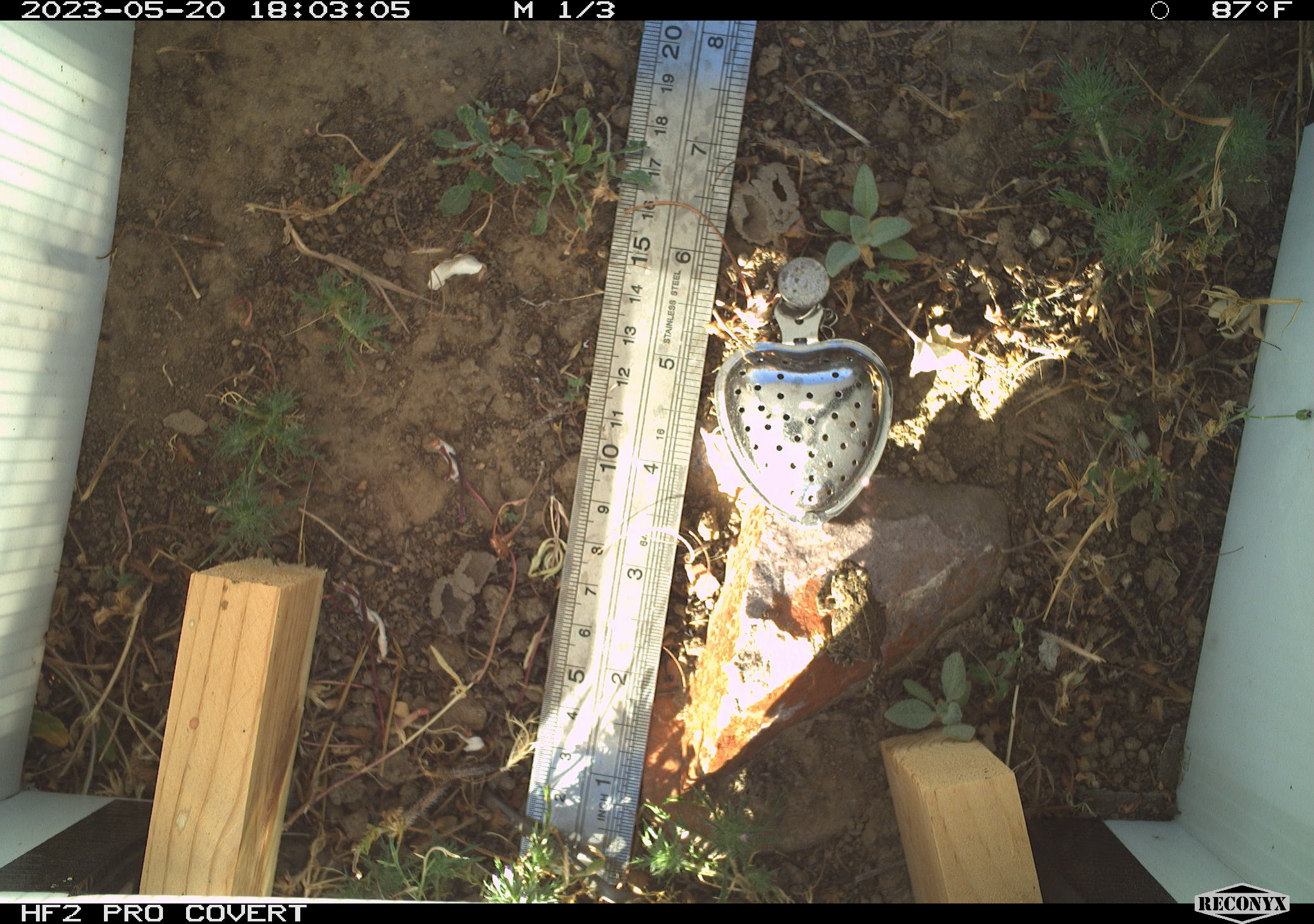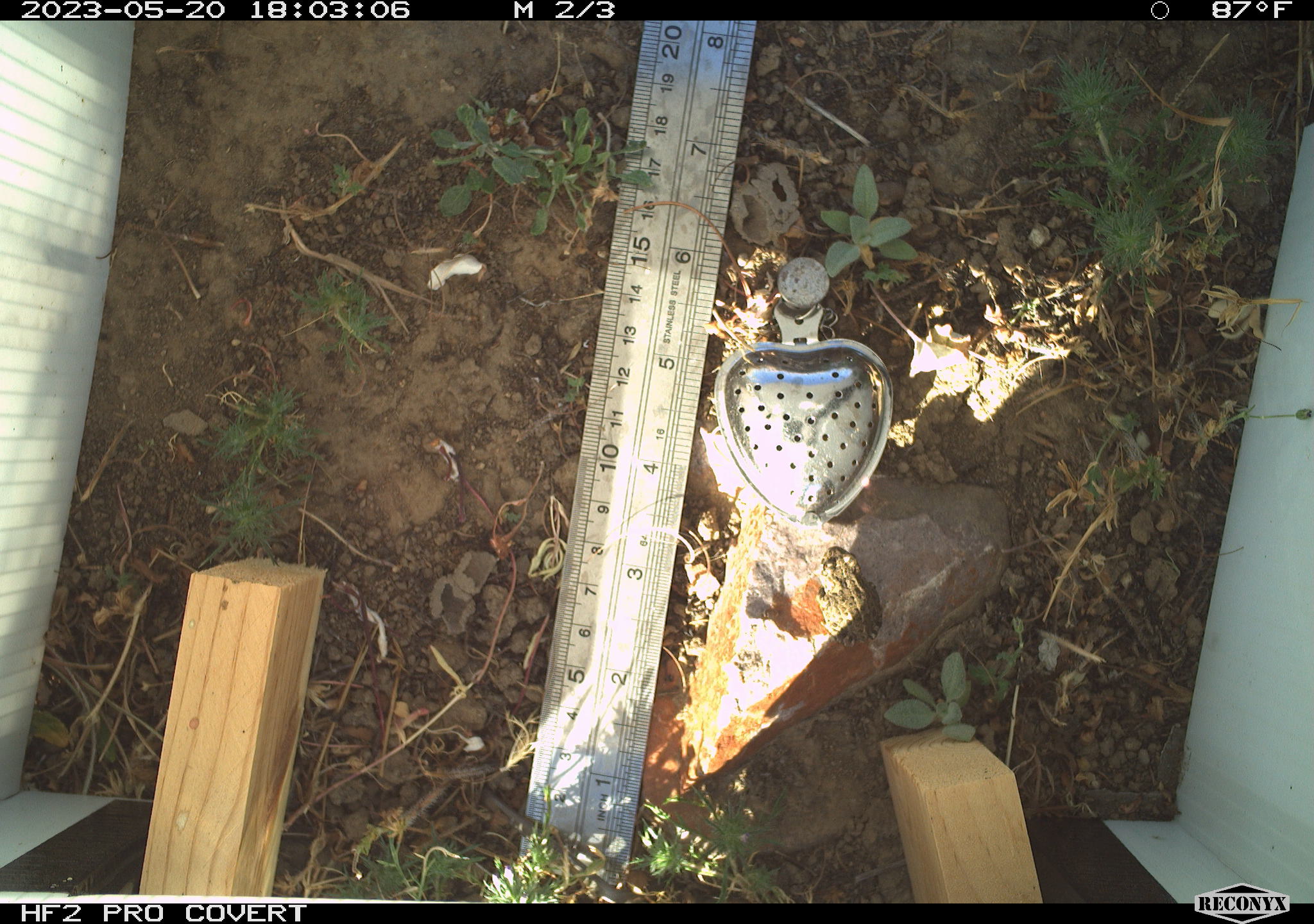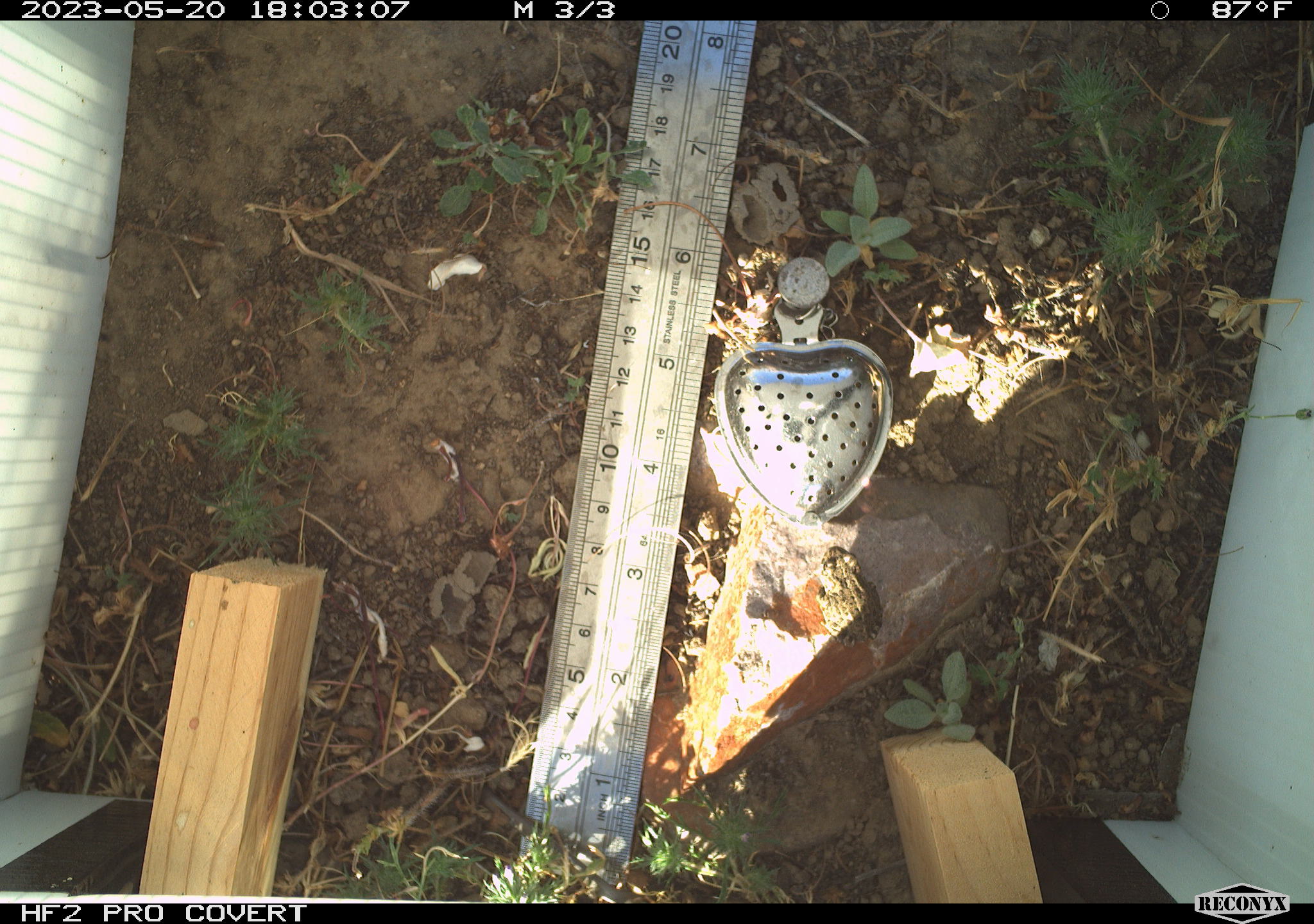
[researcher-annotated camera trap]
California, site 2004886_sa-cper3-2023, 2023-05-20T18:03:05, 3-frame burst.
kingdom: Animalia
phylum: Chordata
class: Amphibia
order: Anura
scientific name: Anura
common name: frogs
Frogs (Anura).